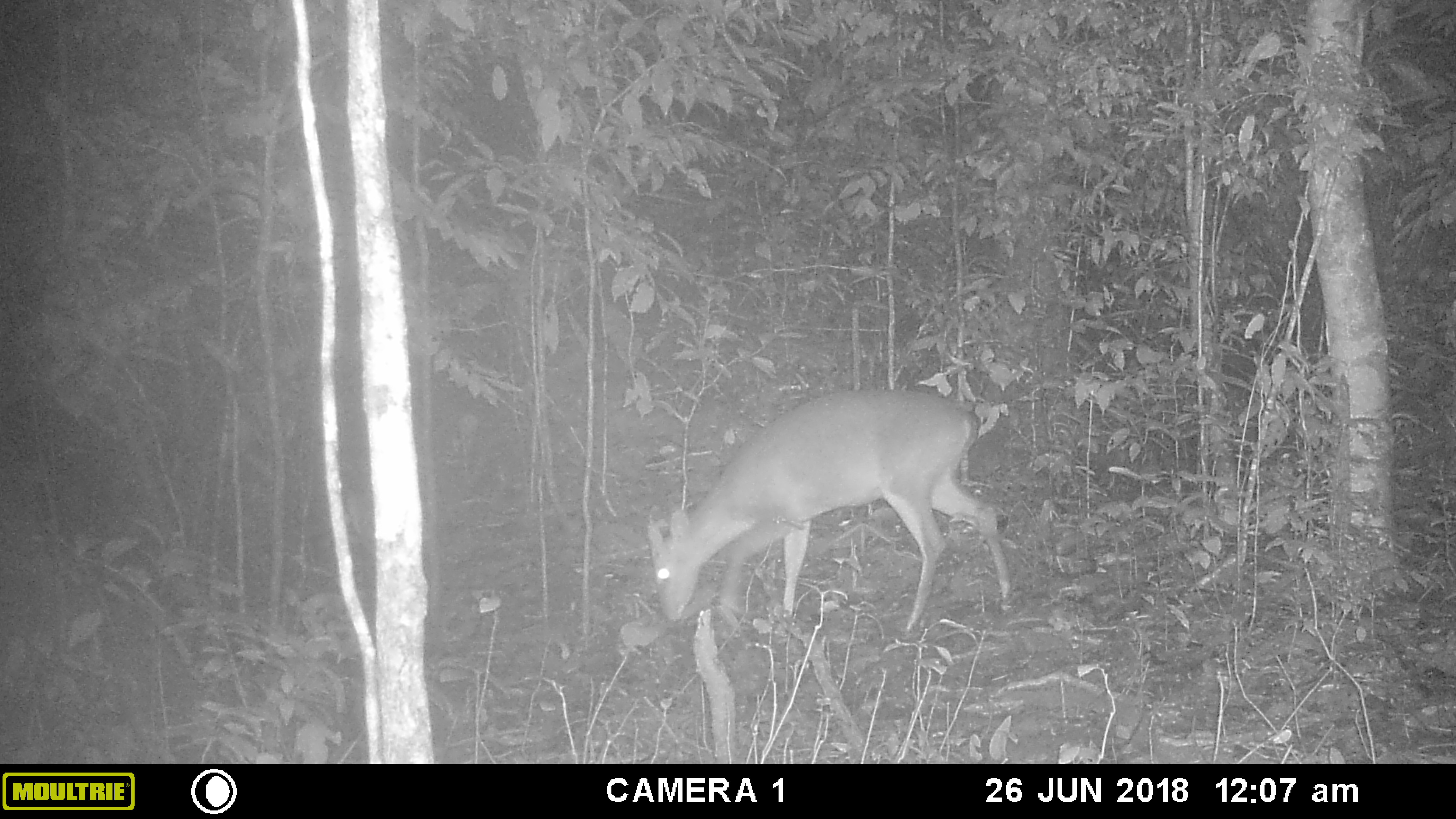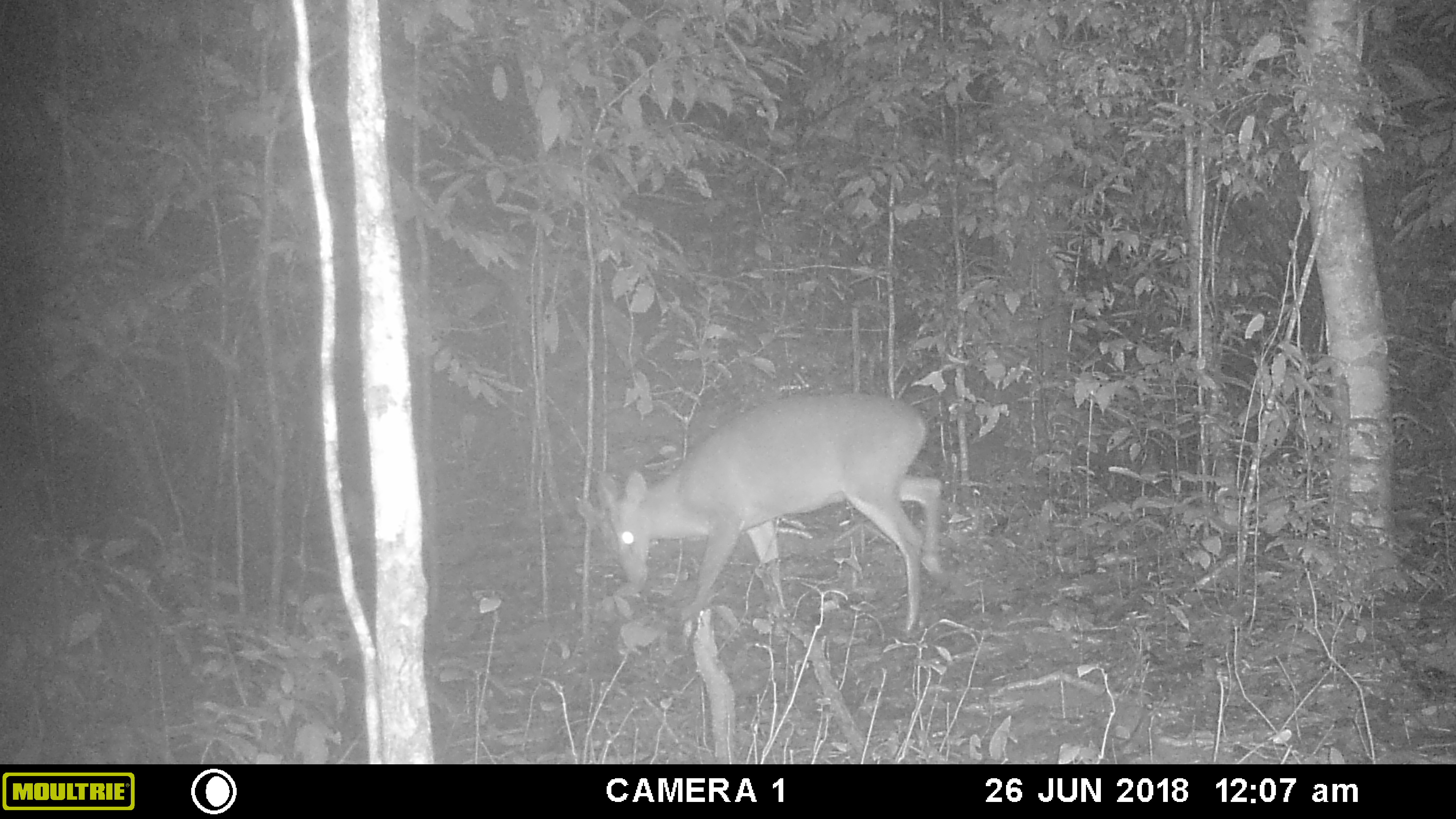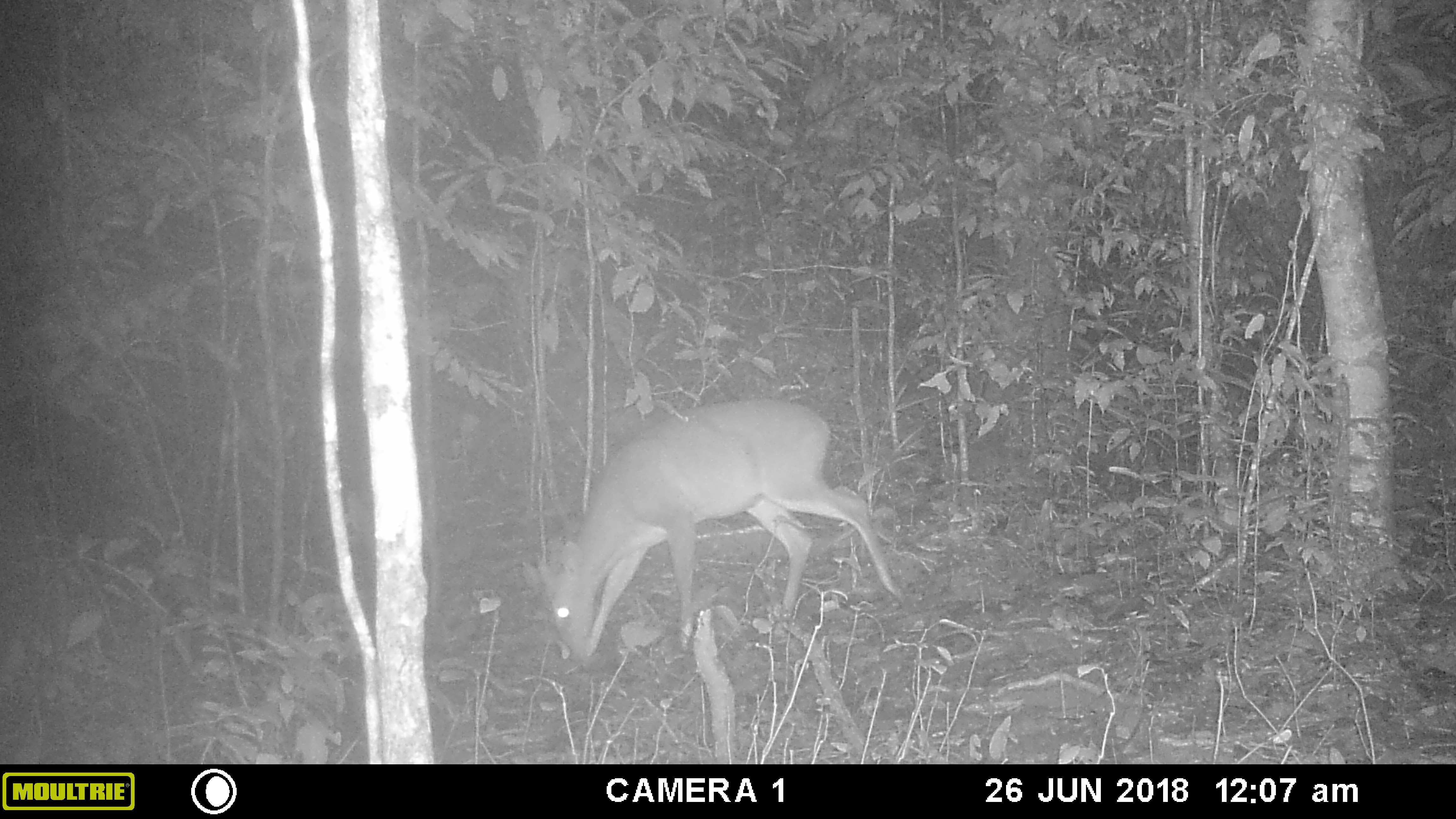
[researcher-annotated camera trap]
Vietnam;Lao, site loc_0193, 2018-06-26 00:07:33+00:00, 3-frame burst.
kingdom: Animalia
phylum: Chordata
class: Mammalia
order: Artiodactyla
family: Cervidae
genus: Muntiacus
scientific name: Muntiacus vuquangensis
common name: large-antlered muntjac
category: large antlered muntjac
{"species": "large antlered muntjac (large-antlered muntjac) (Muntiacus vuquangensis)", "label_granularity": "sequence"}